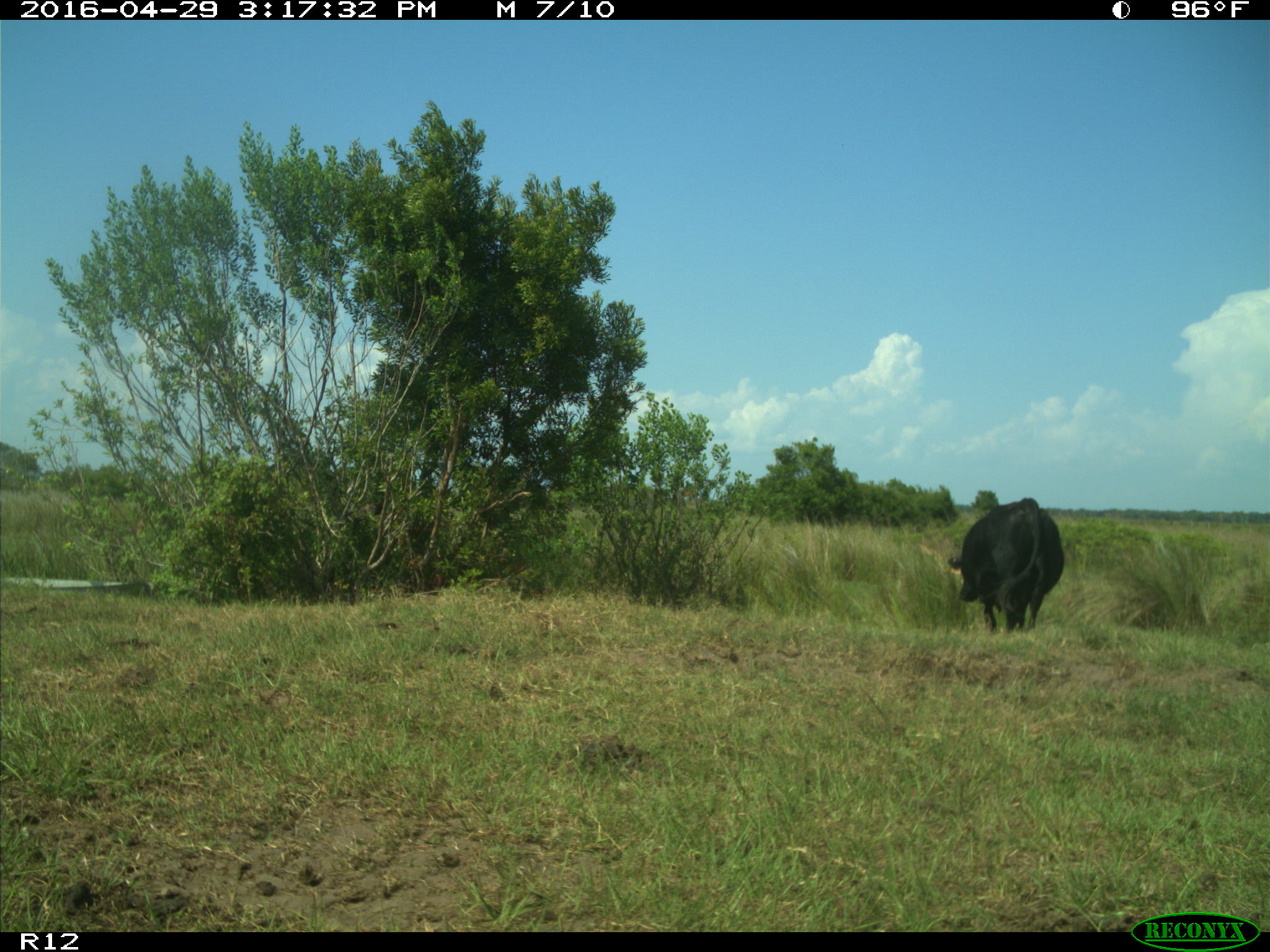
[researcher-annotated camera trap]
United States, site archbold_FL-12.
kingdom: Animalia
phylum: Chordata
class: Mammalia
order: Artiodactyla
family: Bovidae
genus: Bos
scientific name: Bos taurus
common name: domestic cow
Bos taurus (domestic cow).